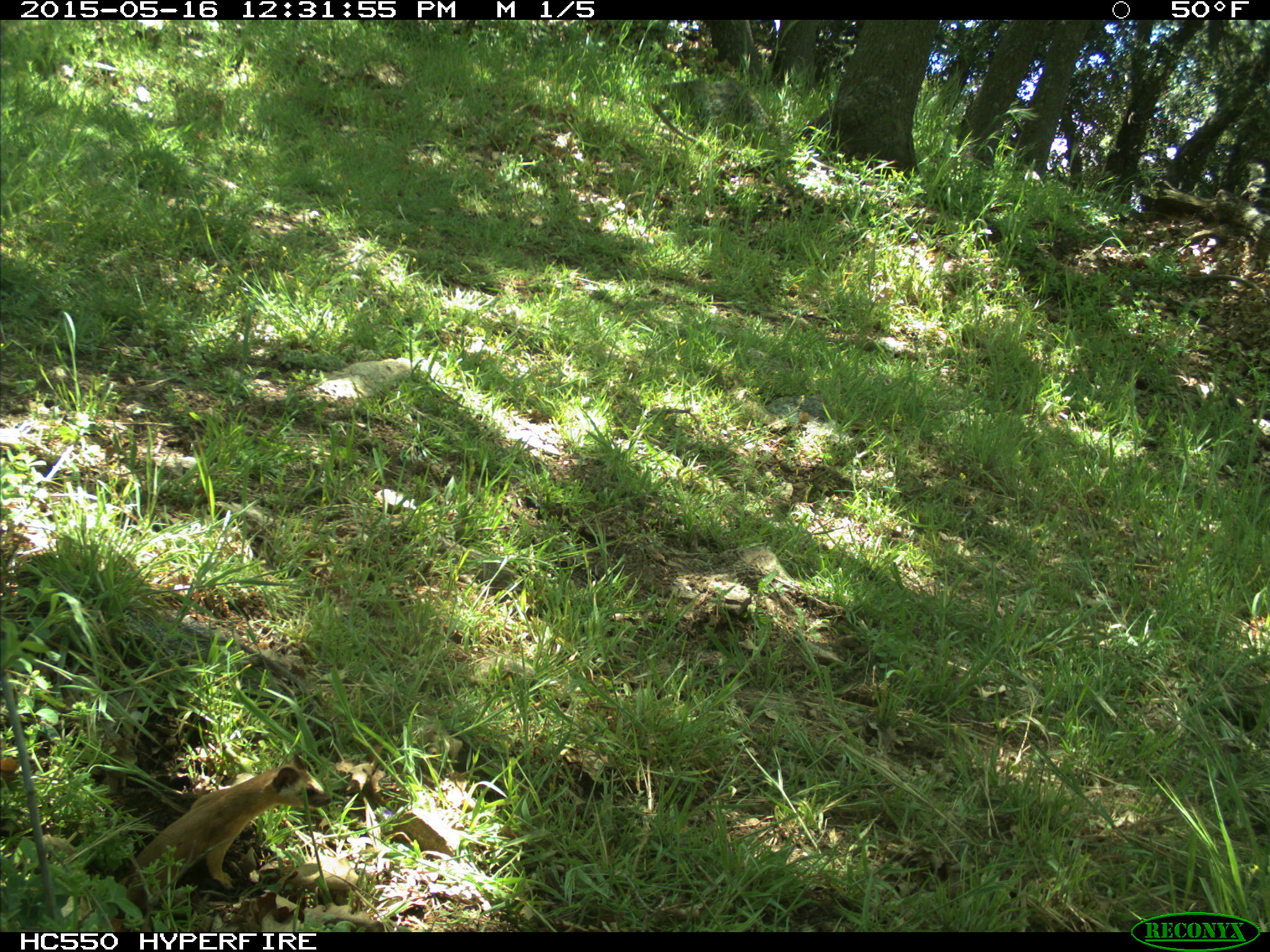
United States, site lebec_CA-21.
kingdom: Animalia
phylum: Chordata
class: Mammalia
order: Carnivora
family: Mustelidae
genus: Neogale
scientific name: Neogale frenata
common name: long-tailed weasel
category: mustela frenata